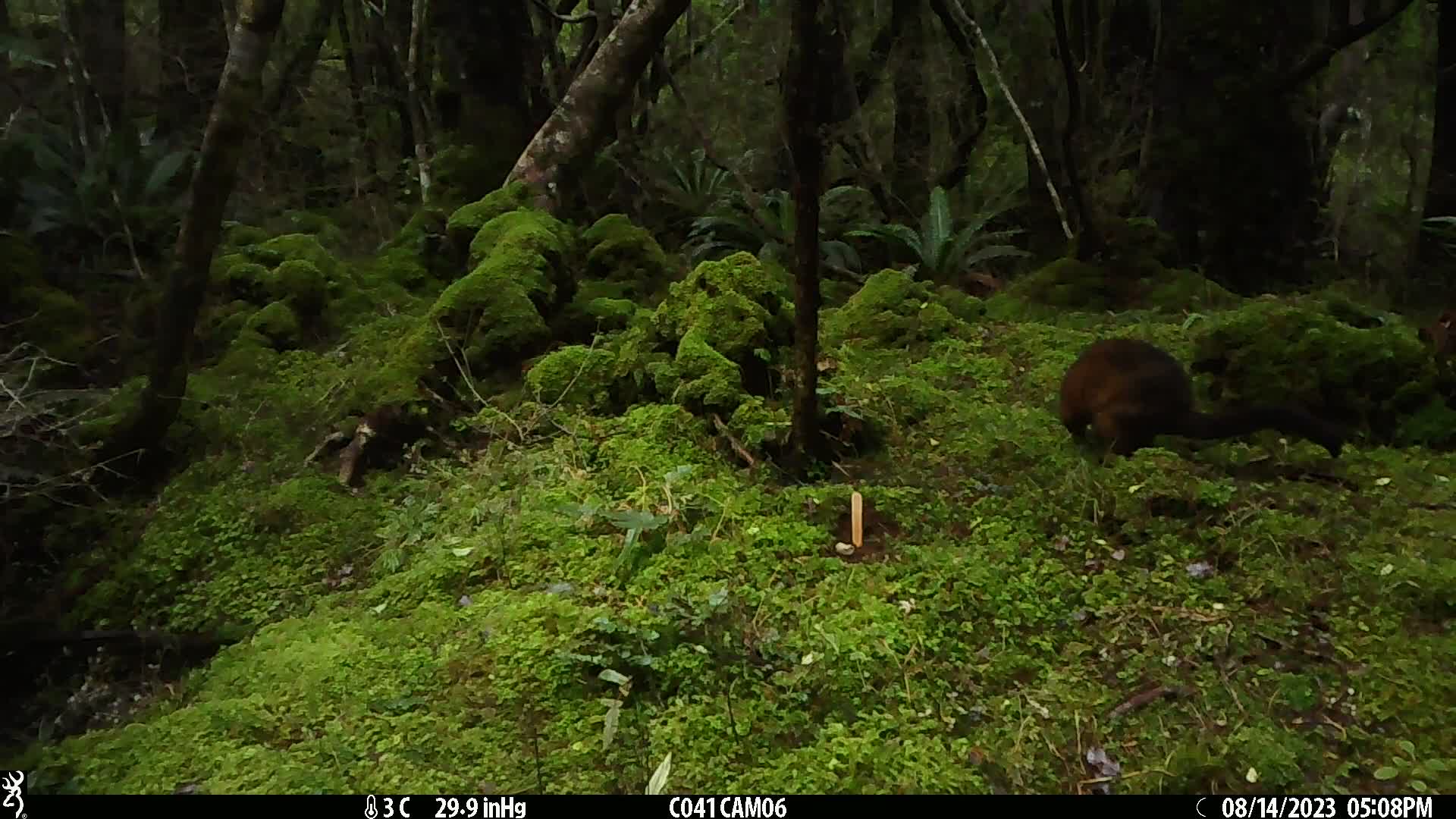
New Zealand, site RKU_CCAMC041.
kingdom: Animalia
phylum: Chordata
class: Mammalia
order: Diprotodontia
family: Phalangeridae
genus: Trichosurus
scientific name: Trichosurus vulpecula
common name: common brushtail possum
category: possum